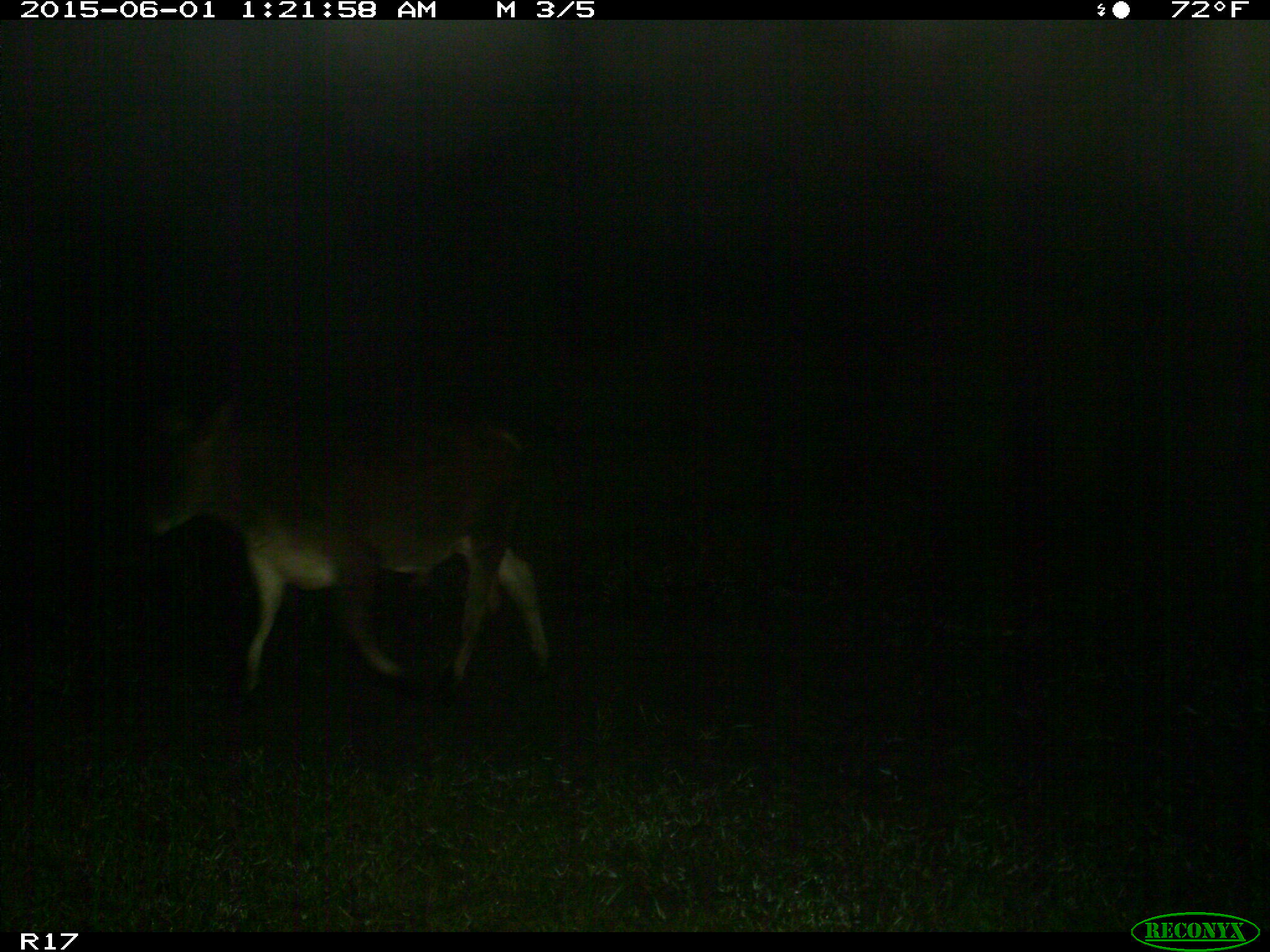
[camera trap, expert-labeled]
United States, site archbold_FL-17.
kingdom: Animalia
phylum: Chordata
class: Mammalia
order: Artiodactyla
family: Bovidae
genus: Bos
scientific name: Bos taurus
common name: domestic cow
Bos taurus (domestic cow).